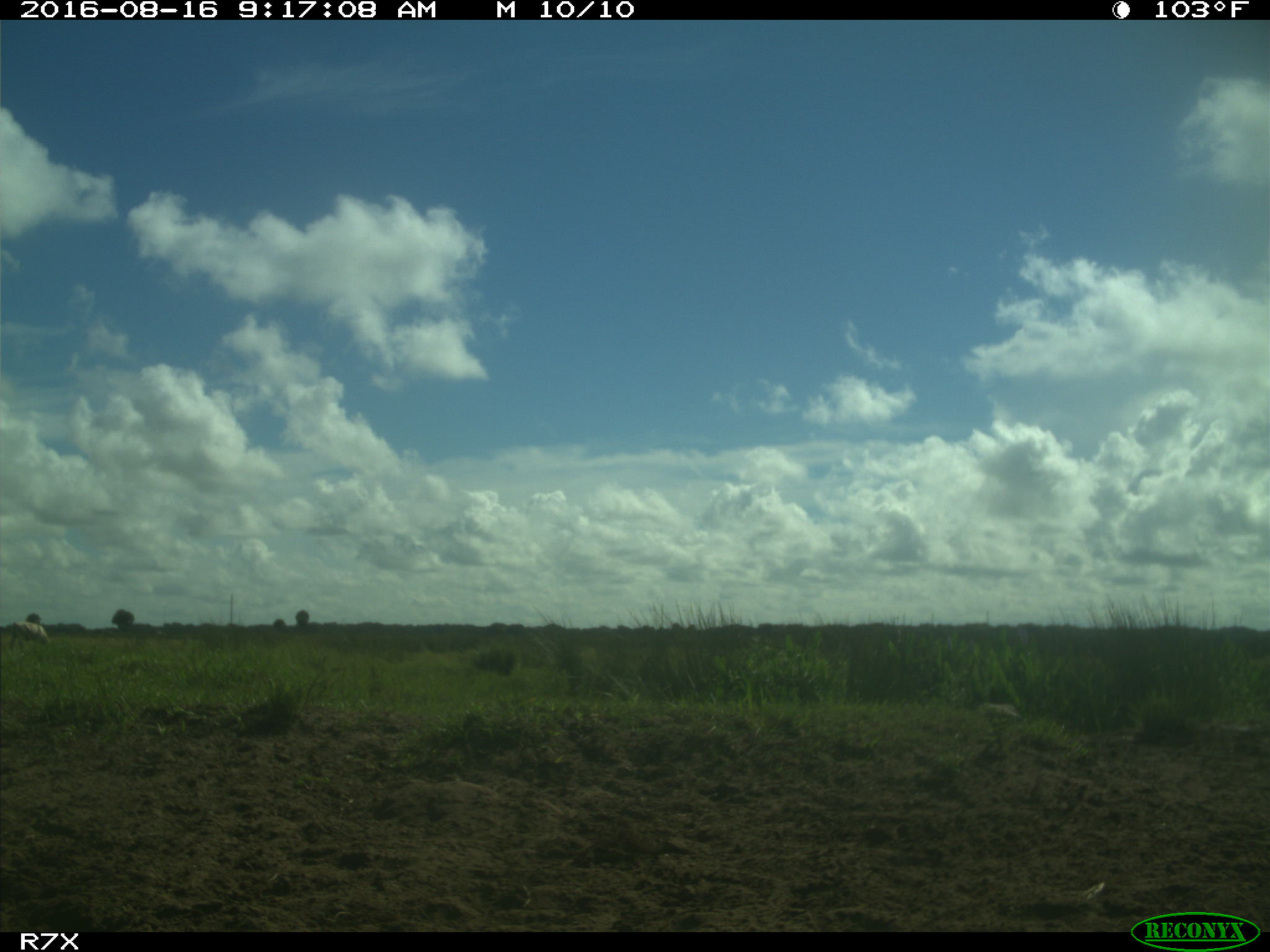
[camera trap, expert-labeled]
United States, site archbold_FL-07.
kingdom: Animalia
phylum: Chordata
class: Mammalia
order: Artiodactyla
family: Bovidae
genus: Bos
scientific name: Bos taurus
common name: domestic cow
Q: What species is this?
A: Bos taurus (domestic cow).